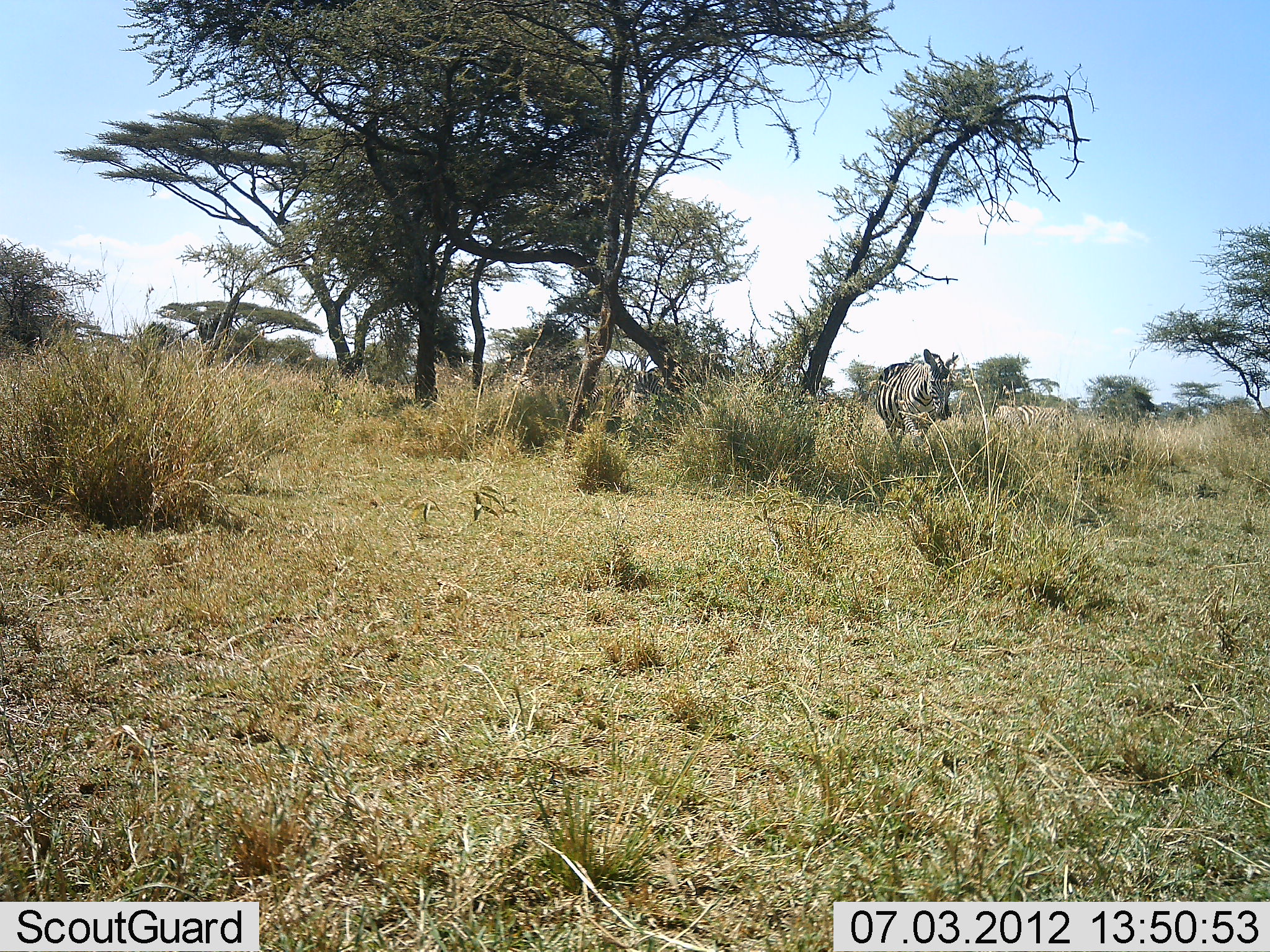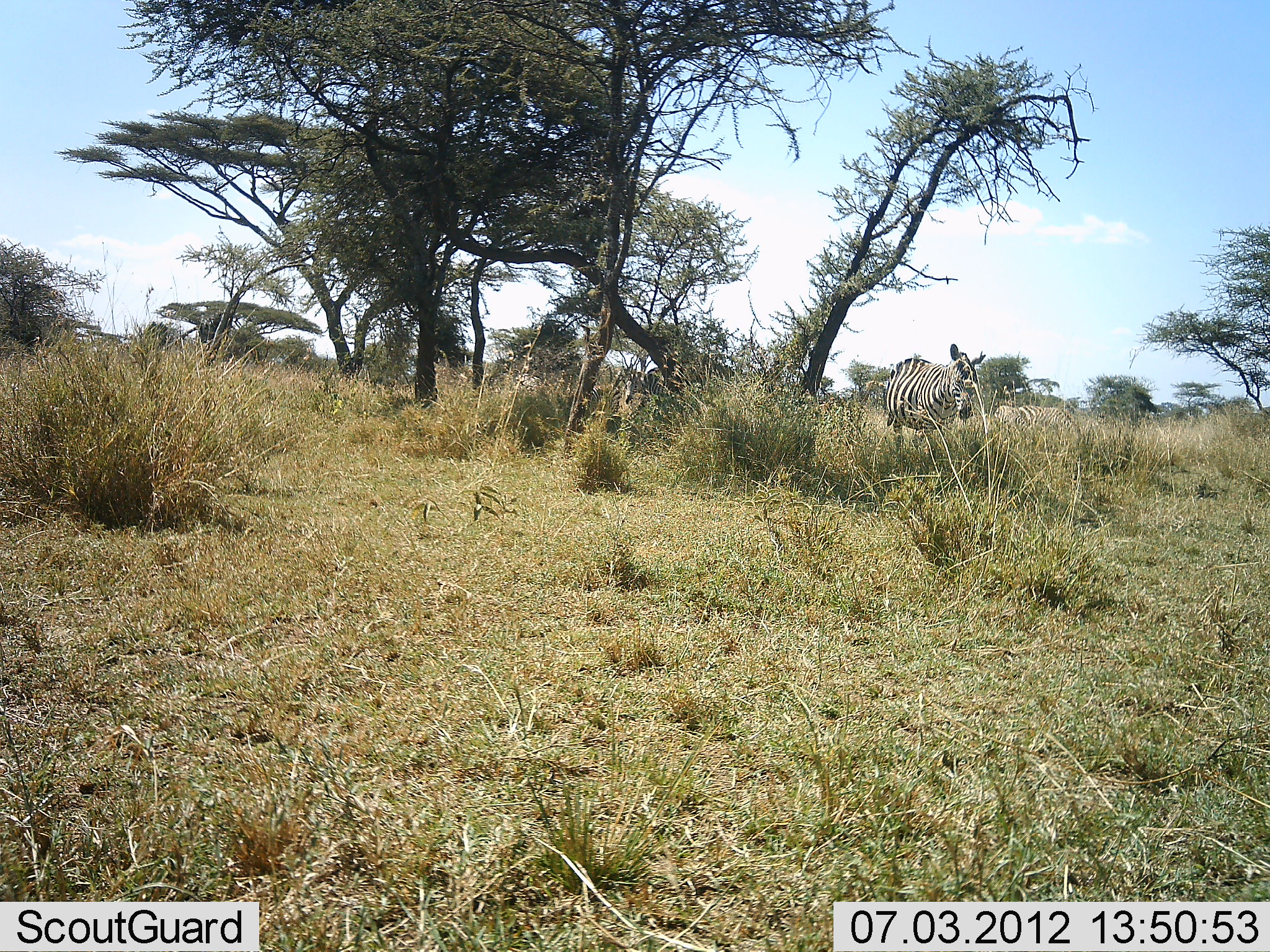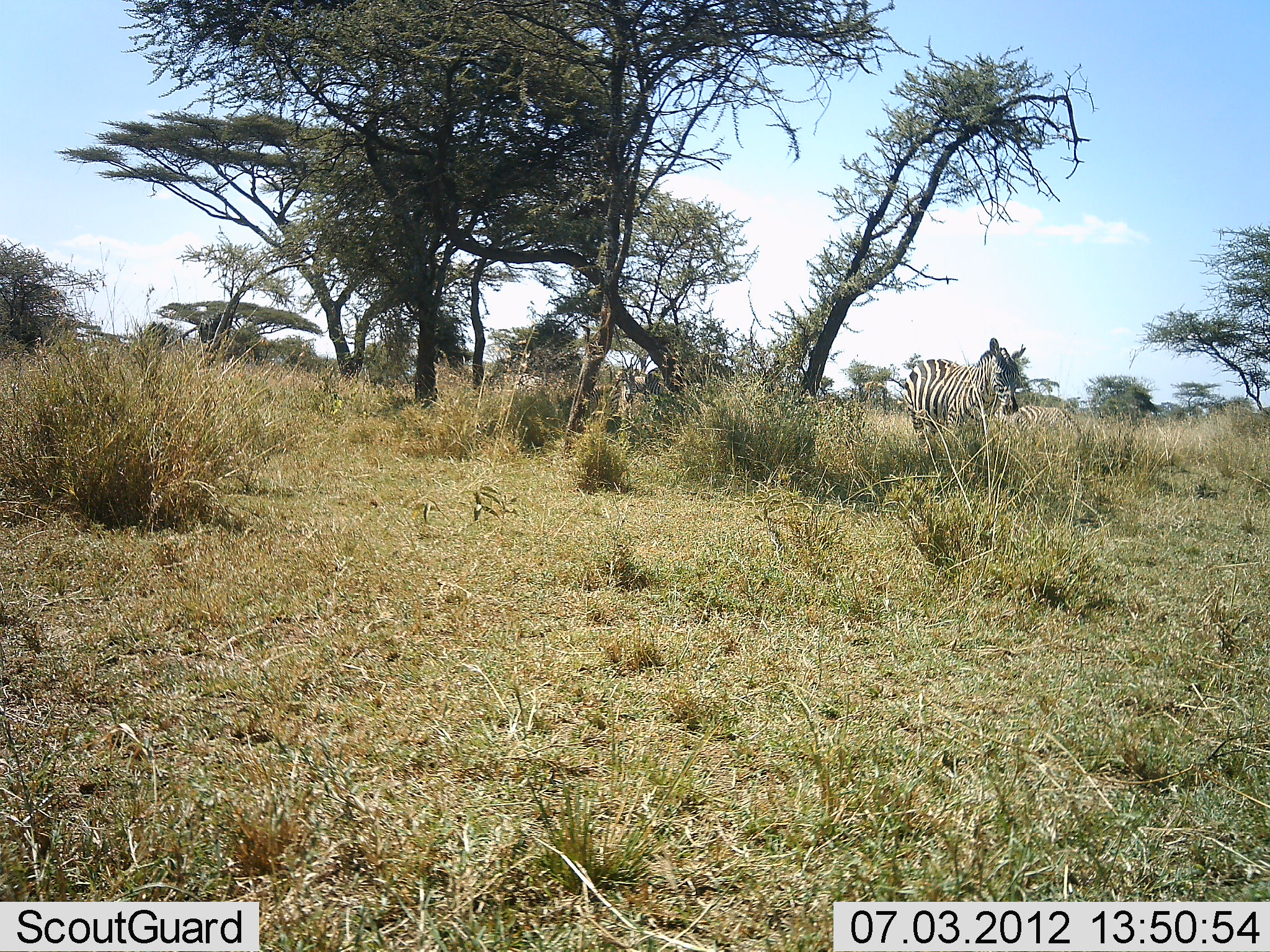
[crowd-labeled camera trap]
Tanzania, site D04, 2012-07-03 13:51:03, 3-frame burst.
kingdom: Animalia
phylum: Chordata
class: Mammalia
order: Perissodactyla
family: Equidae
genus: Equus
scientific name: Equus quagga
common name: plains zebra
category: zebra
Zebra (plains zebra) (Equus quagga), count 1. Behavior (volunteer vote fractions): standing 0%, resting 0%, moving 100%, interacting 0%. Young present (vote fraction): 0%. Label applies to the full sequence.